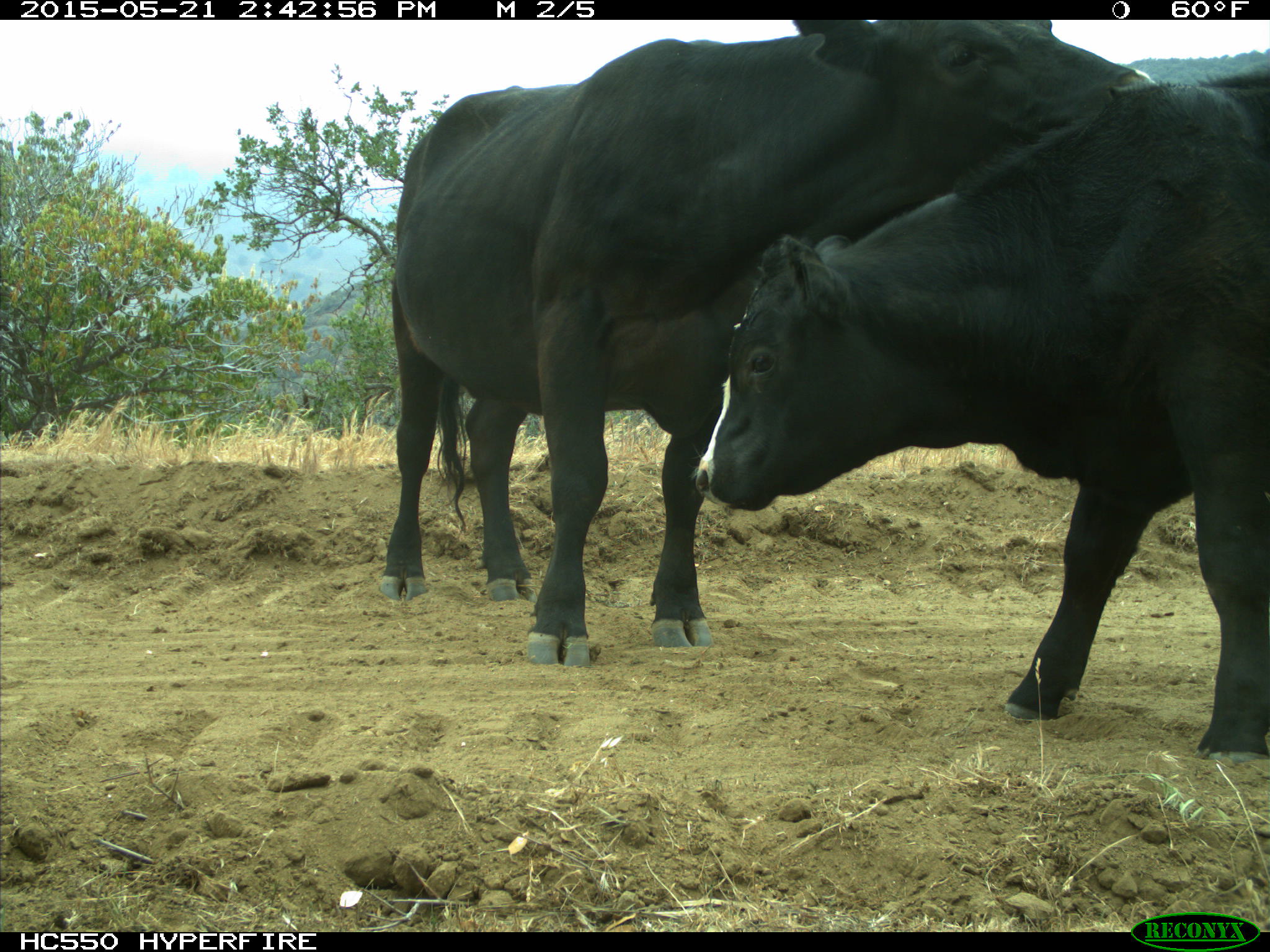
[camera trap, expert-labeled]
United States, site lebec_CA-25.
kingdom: Animalia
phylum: Chordata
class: Mammalia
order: Artiodactyla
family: Bovidae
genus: Bos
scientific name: Bos taurus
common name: domestic cow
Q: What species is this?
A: Bos taurus (domestic cow).